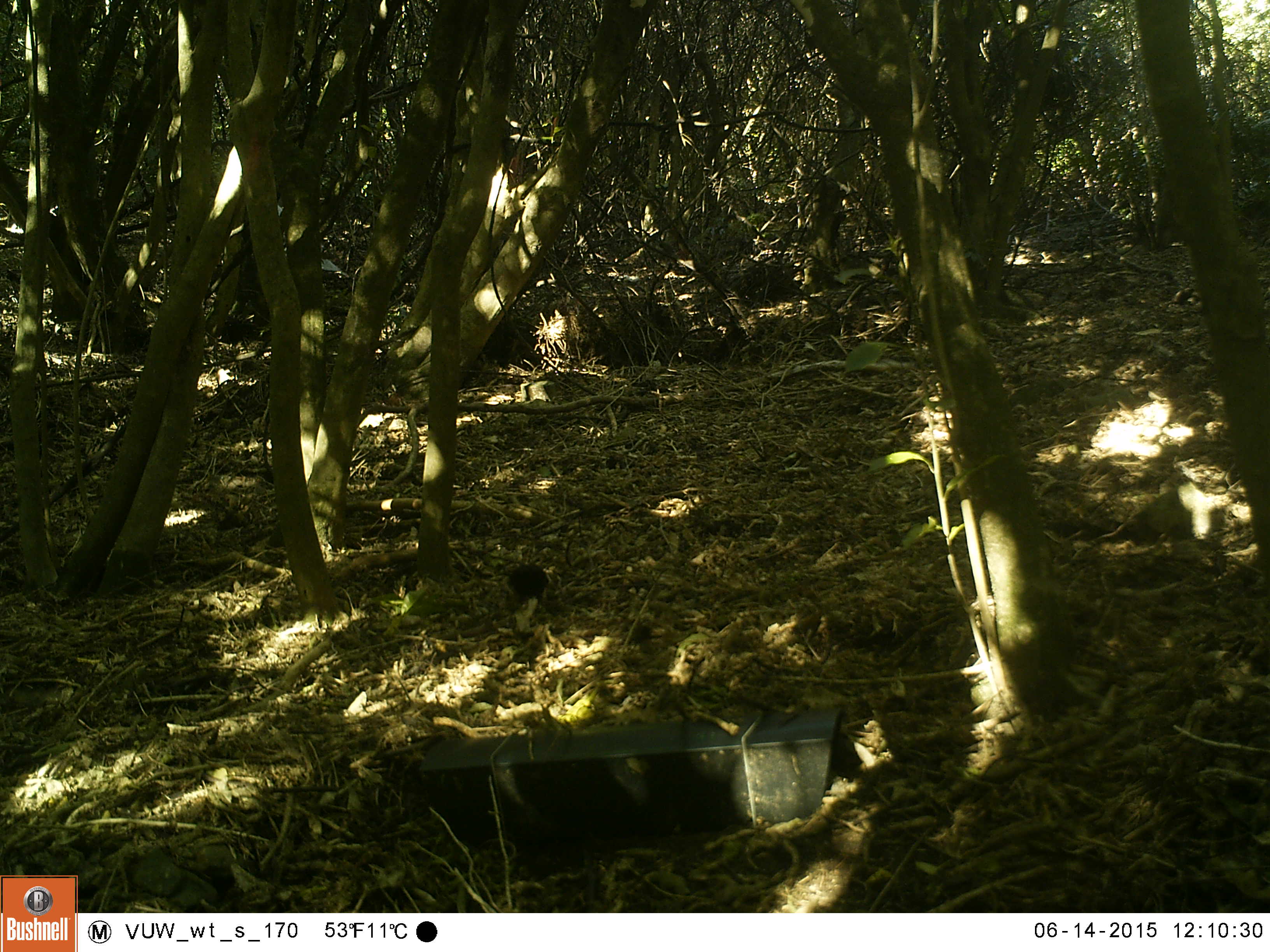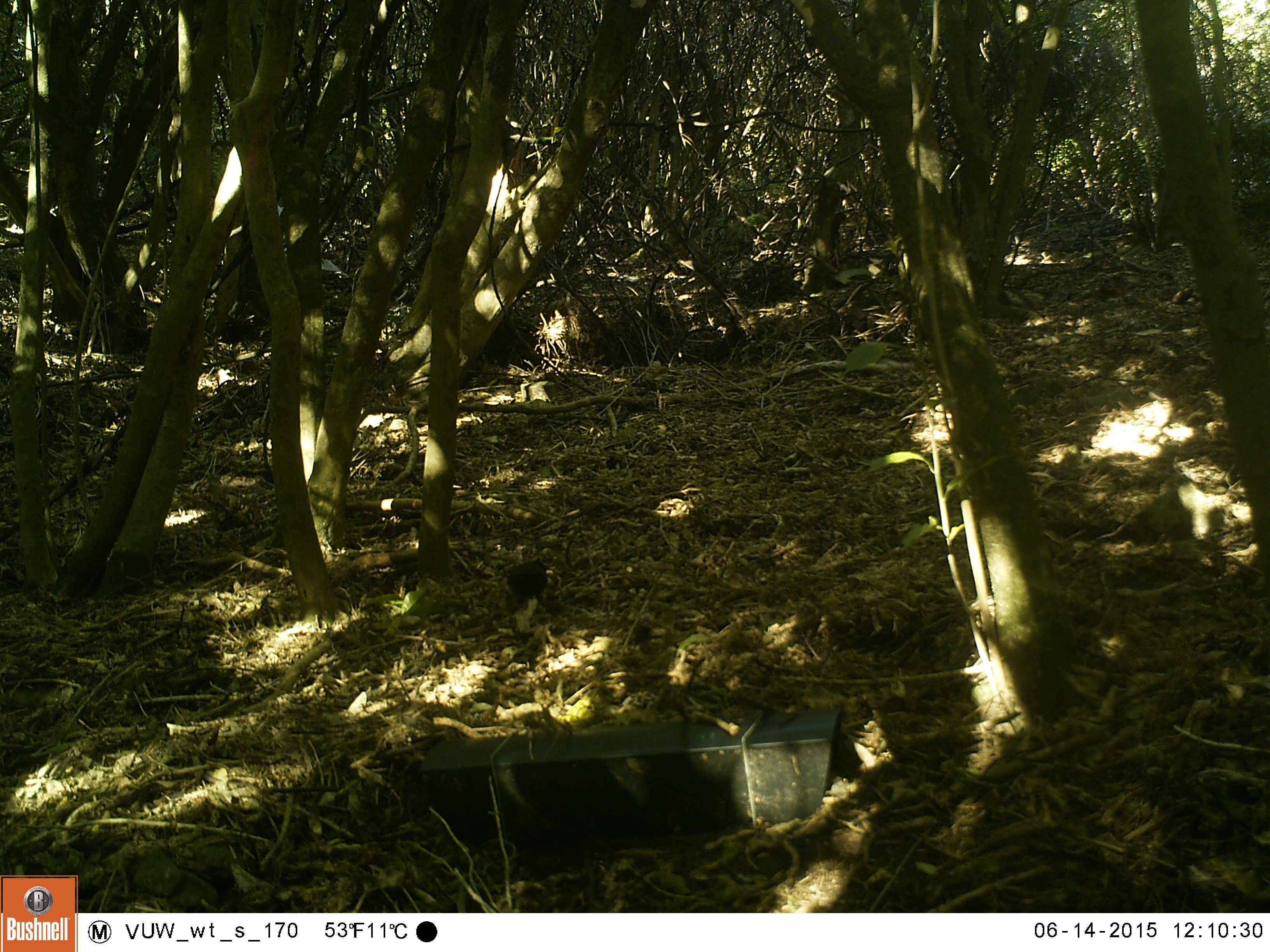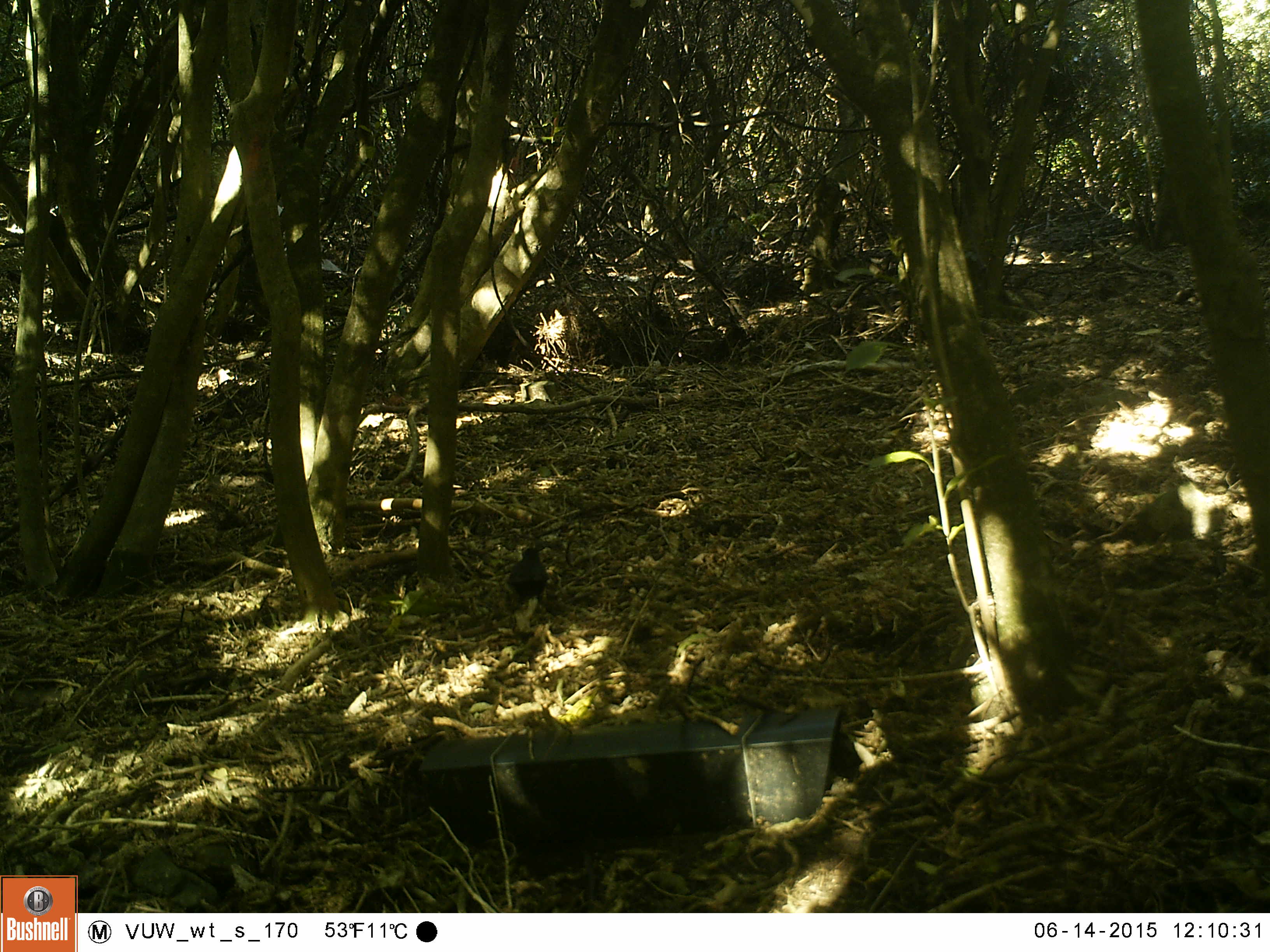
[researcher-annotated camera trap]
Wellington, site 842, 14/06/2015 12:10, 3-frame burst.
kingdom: Animalia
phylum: Chordata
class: Aves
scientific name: Aves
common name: bird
Bird (Aves).